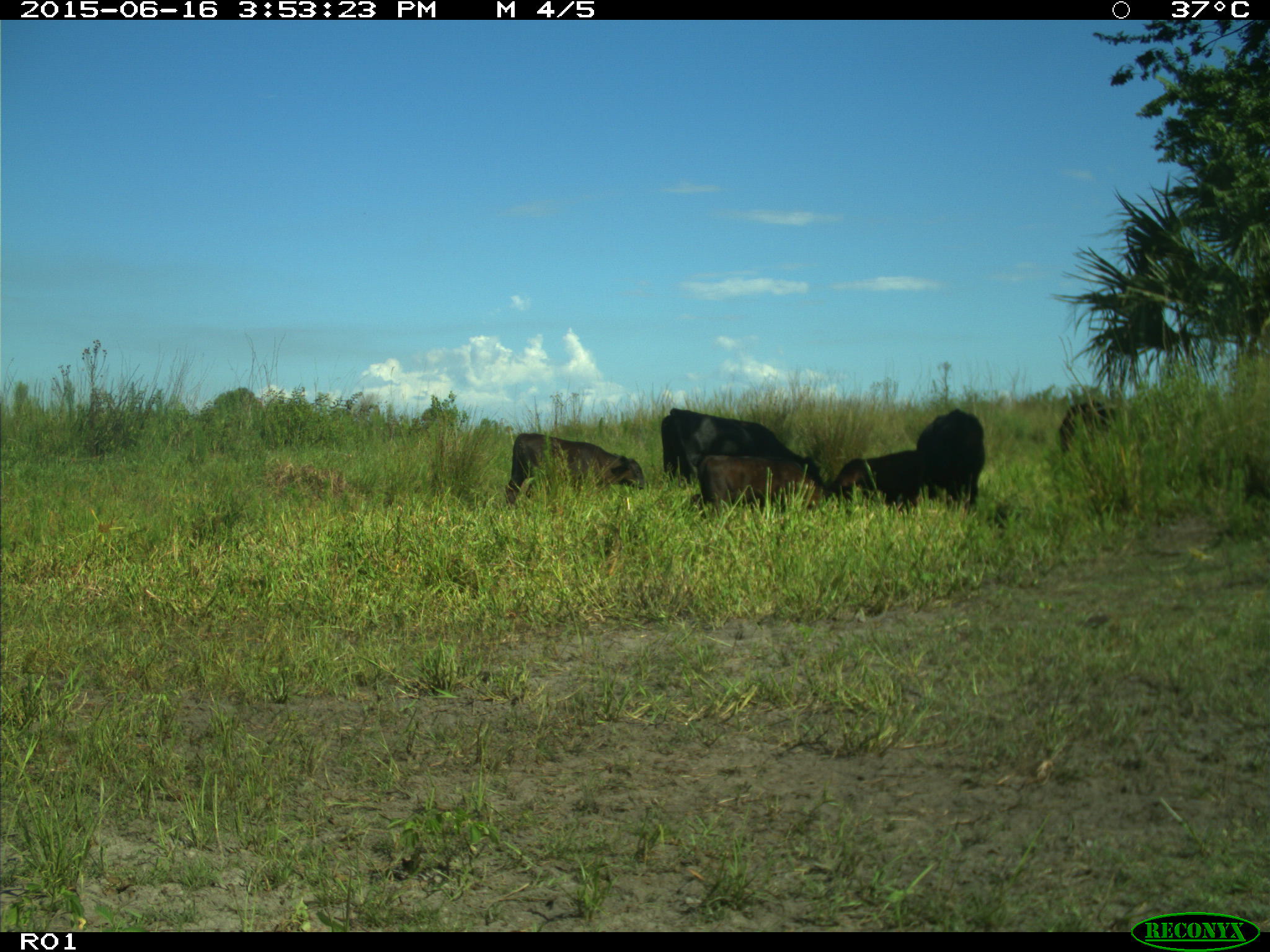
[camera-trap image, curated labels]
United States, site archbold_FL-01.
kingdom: Animalia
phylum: Chordata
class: Mammalia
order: Artiodactyla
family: Bovidae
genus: Bos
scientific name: Bos taurus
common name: domestic cow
Bos taurus (domestic cow).